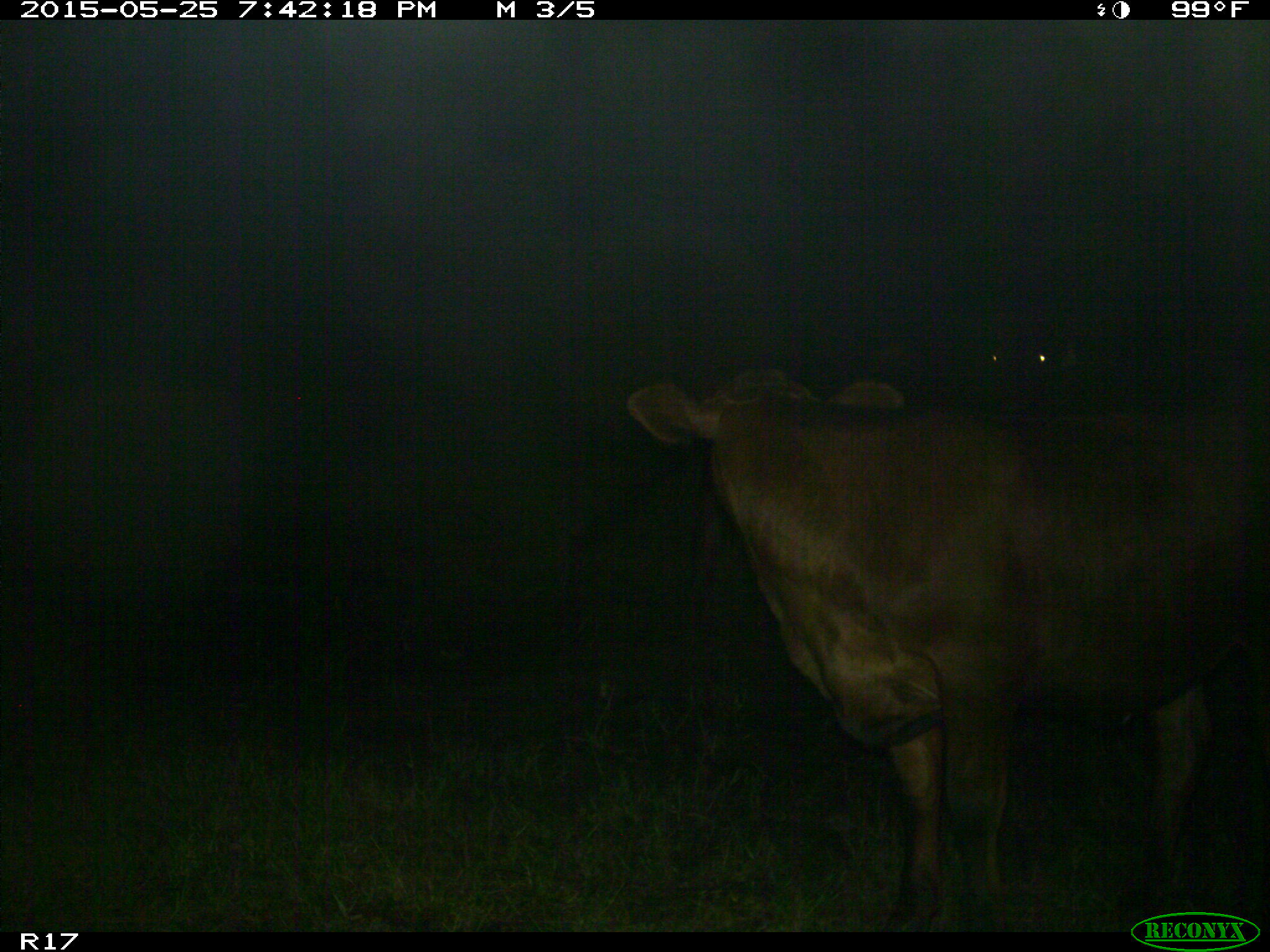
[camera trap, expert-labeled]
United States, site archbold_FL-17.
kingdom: Animalia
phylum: Chordata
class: Mammalia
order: Artiodactyla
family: Bovidae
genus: Bos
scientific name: Bos taurus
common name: domestic cow